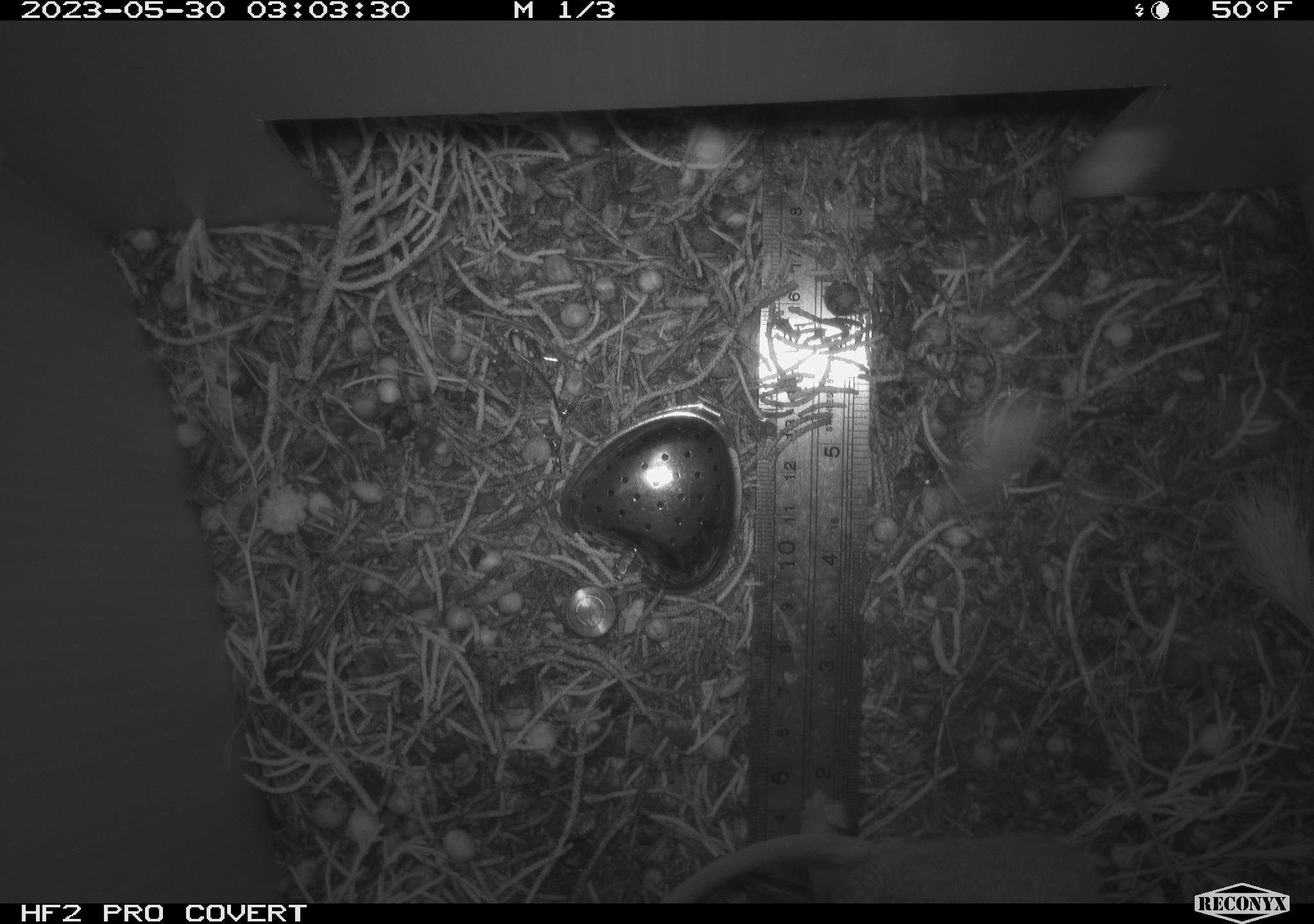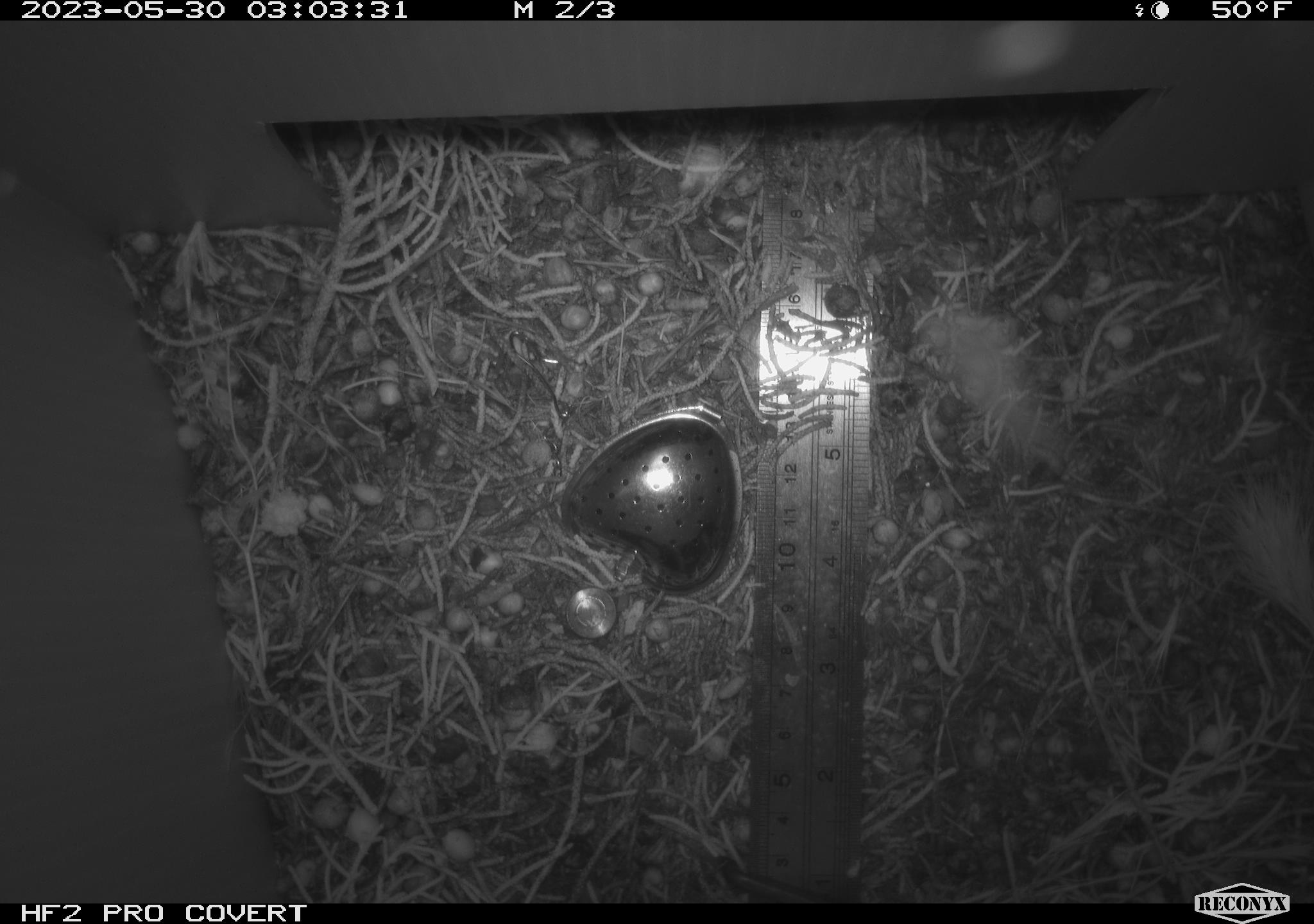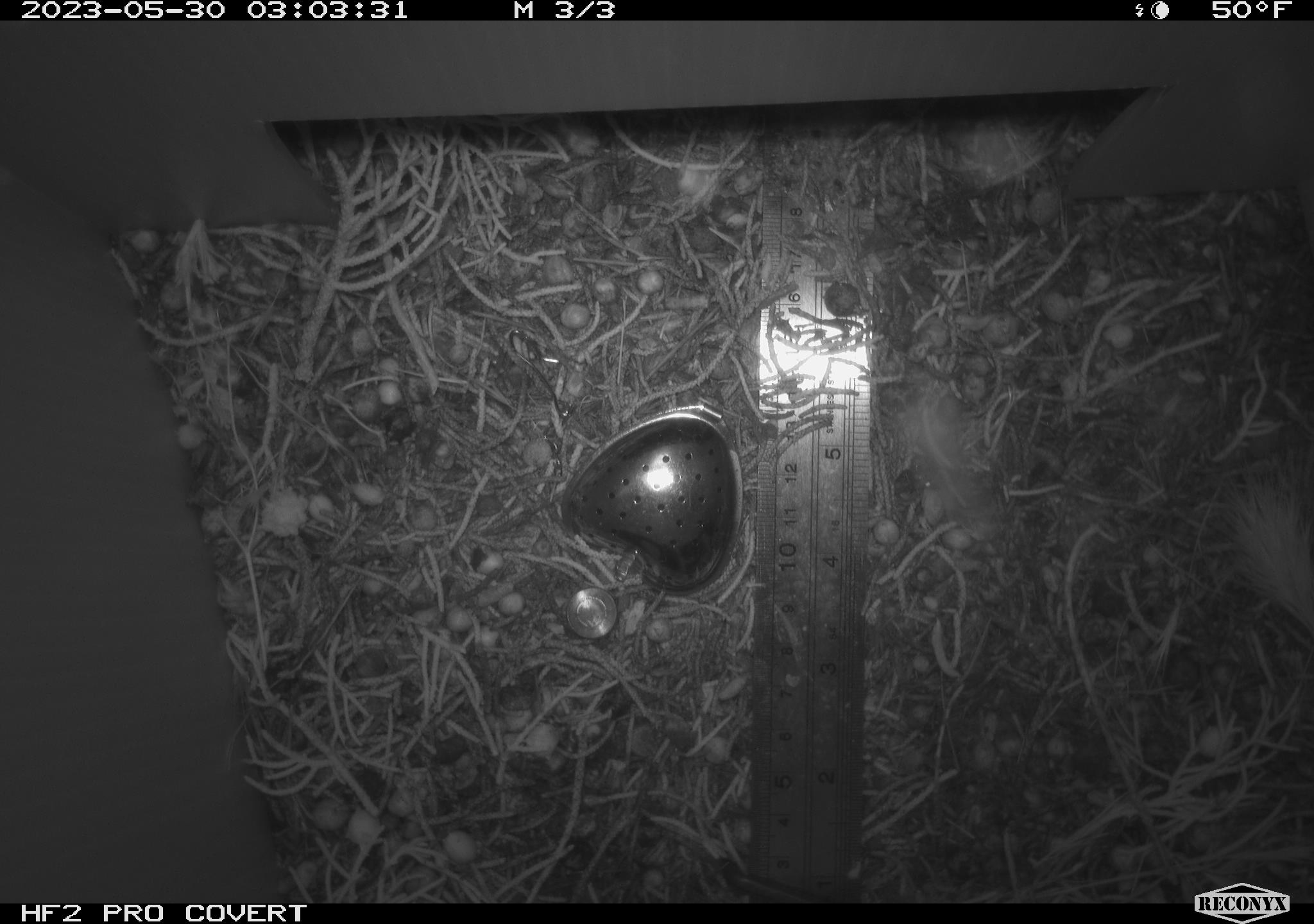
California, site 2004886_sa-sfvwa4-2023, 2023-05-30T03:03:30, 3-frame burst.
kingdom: Animalia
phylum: Chordata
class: Mammalia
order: Rodentia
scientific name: Rodentia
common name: mouse species